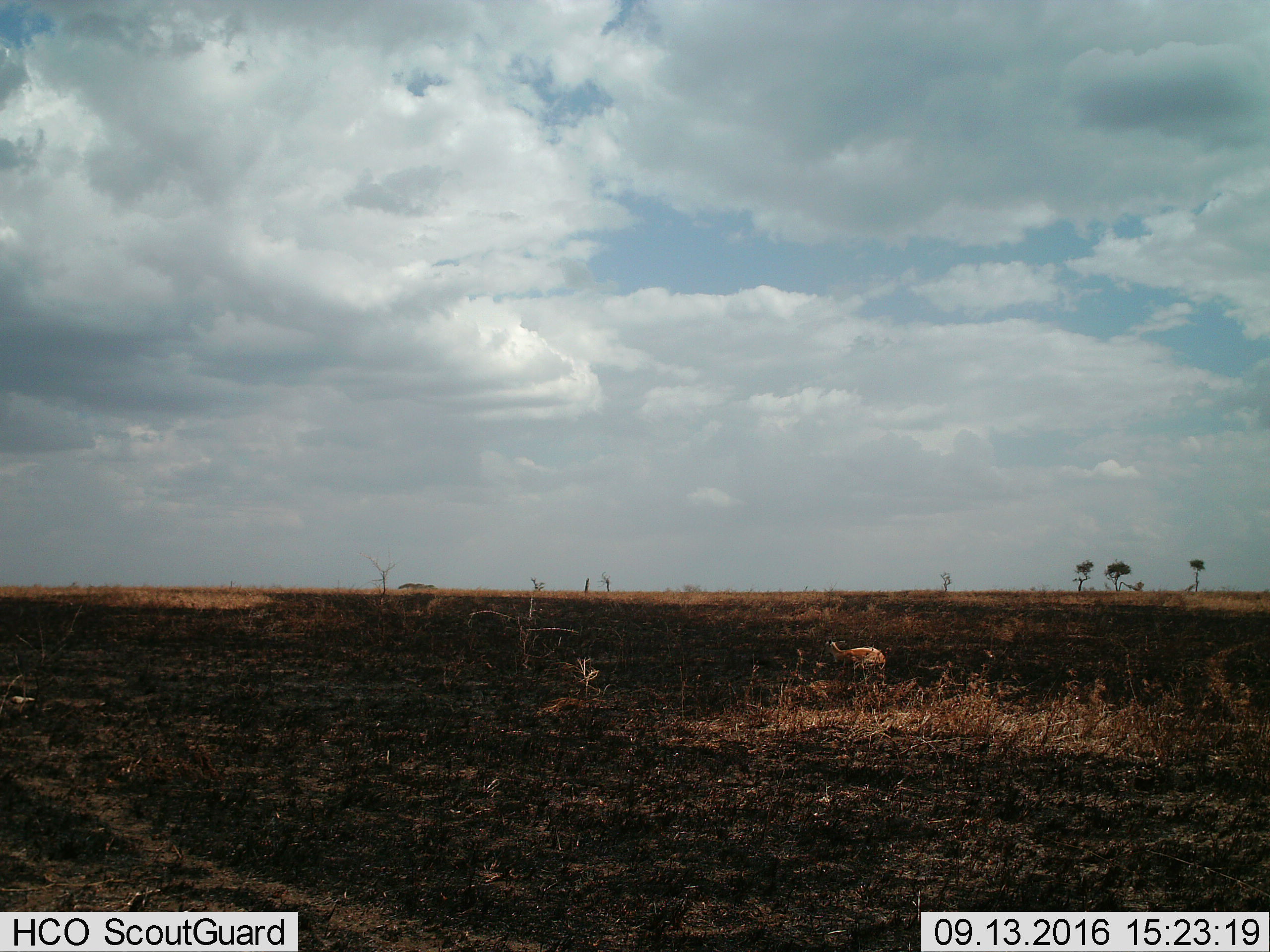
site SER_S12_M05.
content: unidentified animal